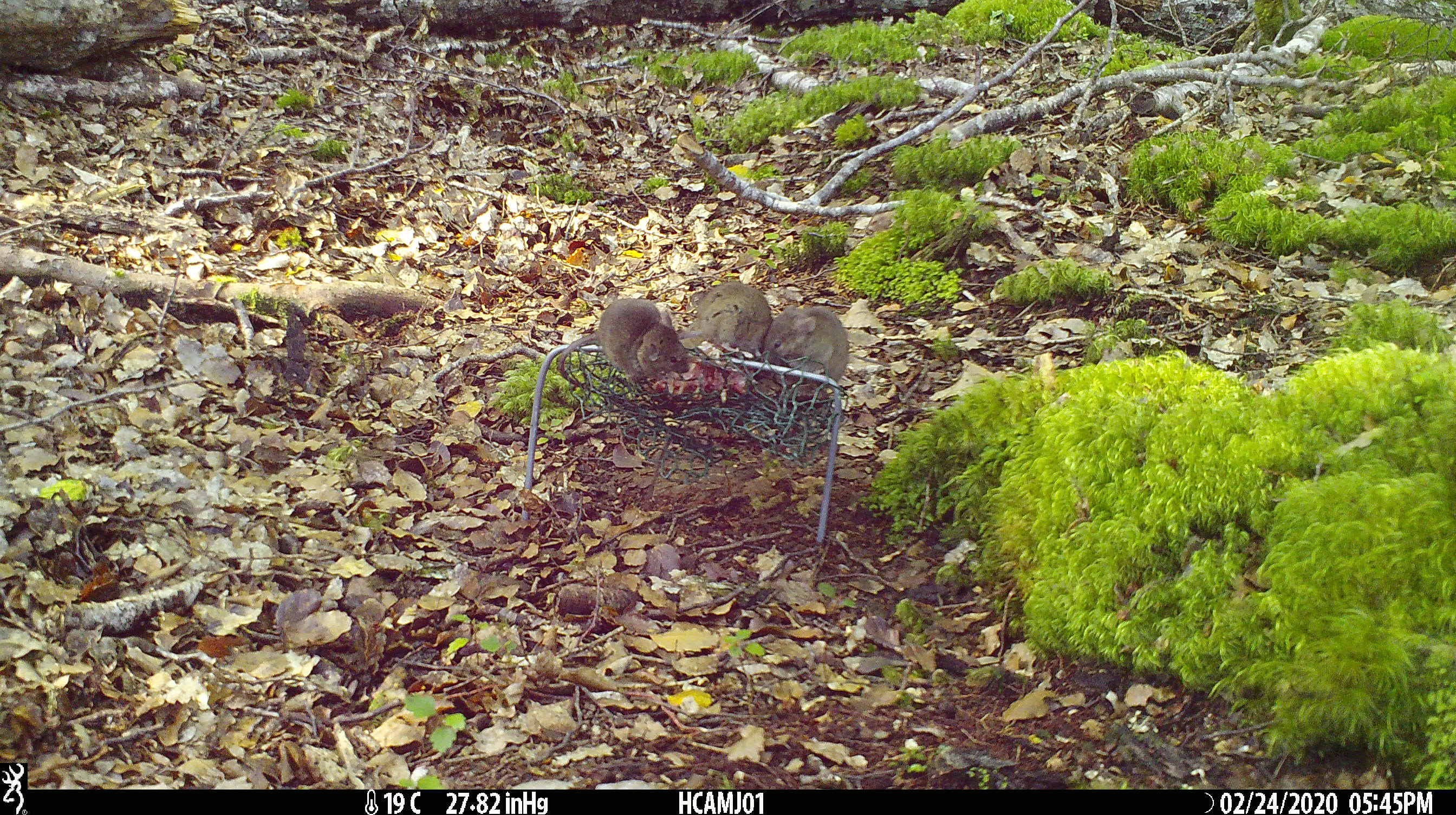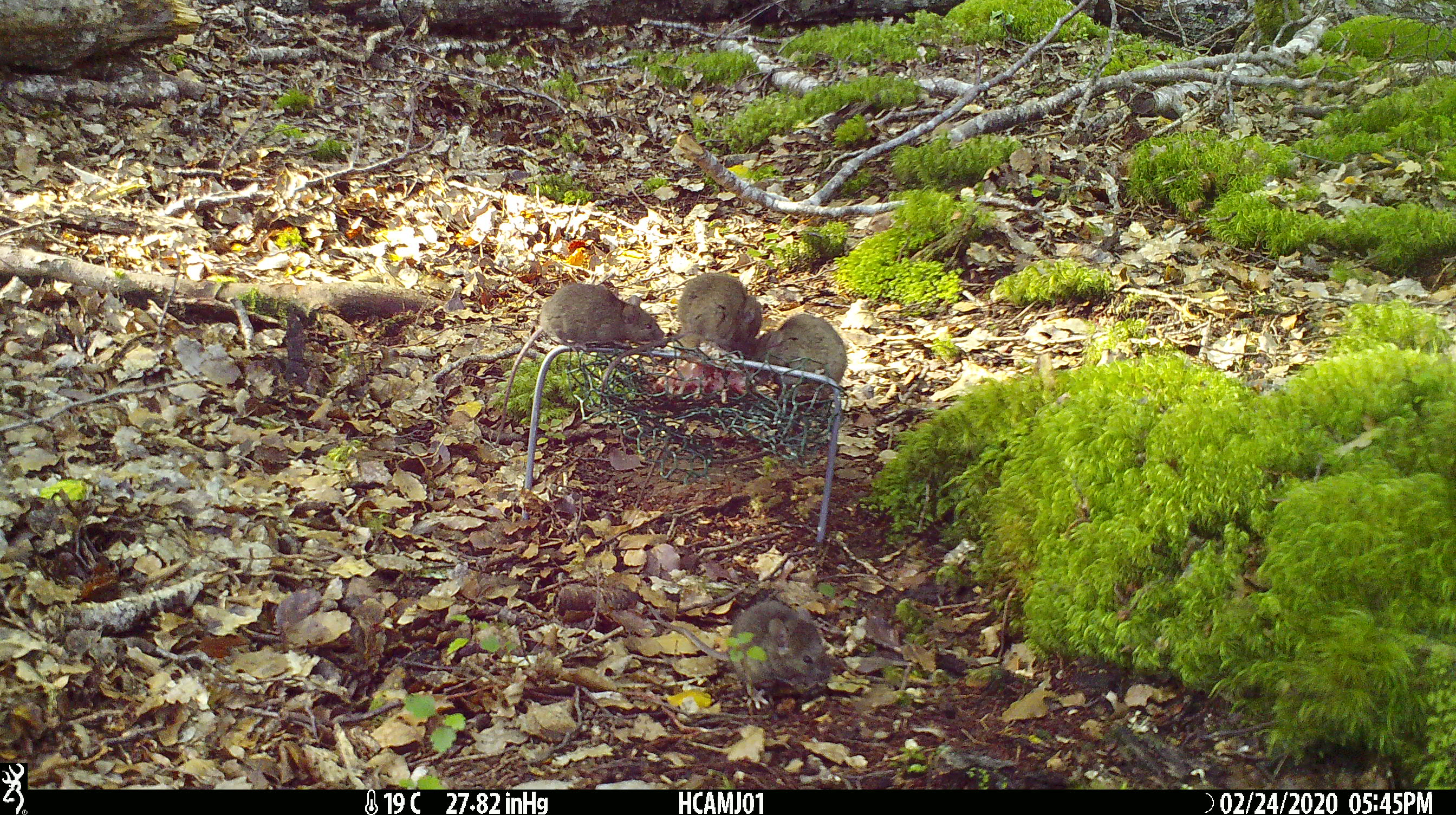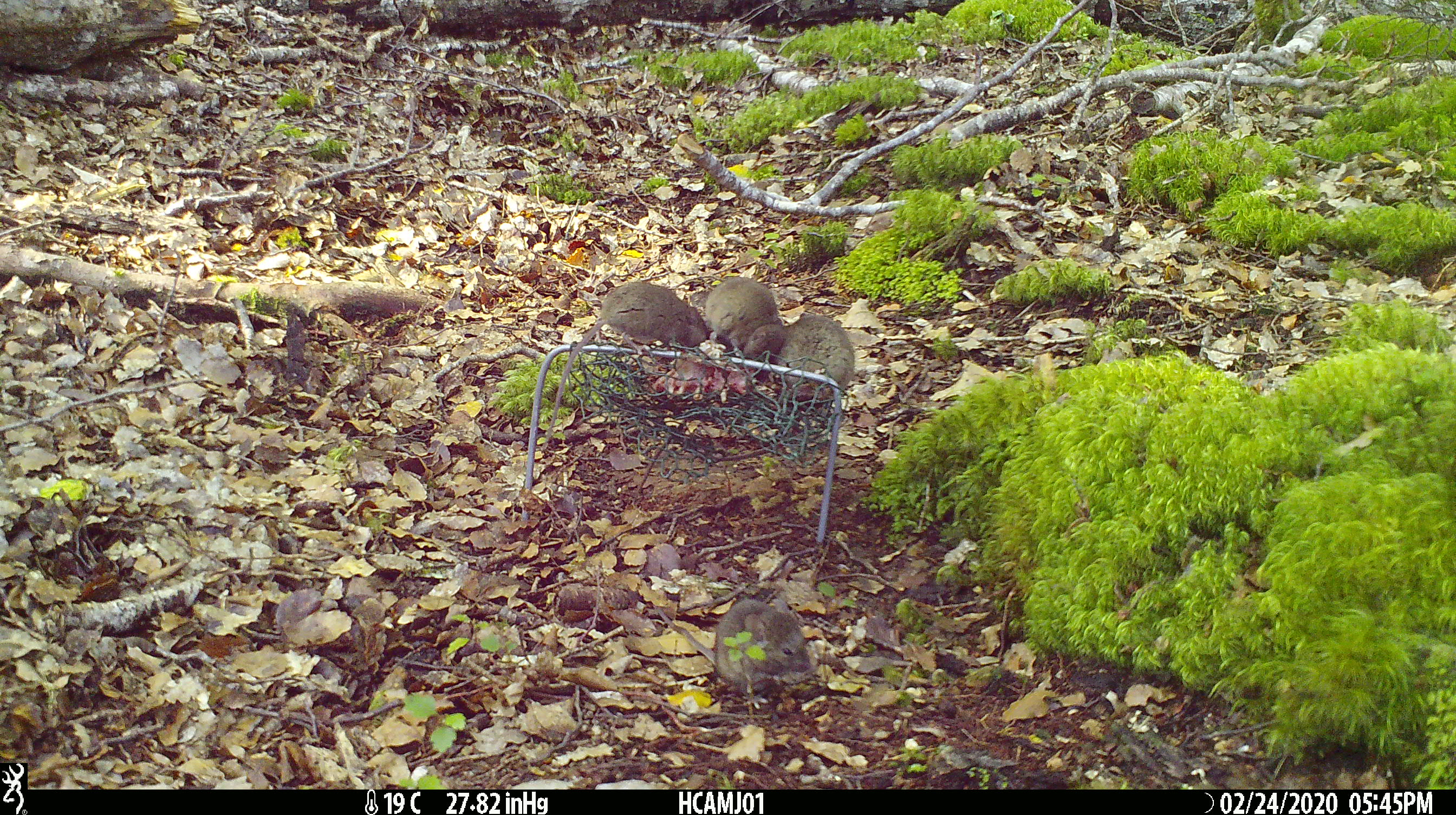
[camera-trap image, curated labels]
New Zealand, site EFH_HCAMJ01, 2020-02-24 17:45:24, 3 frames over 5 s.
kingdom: Animalia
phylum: Chordata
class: Mammalia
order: Rodentia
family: Muridae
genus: Mus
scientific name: Mus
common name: mouse